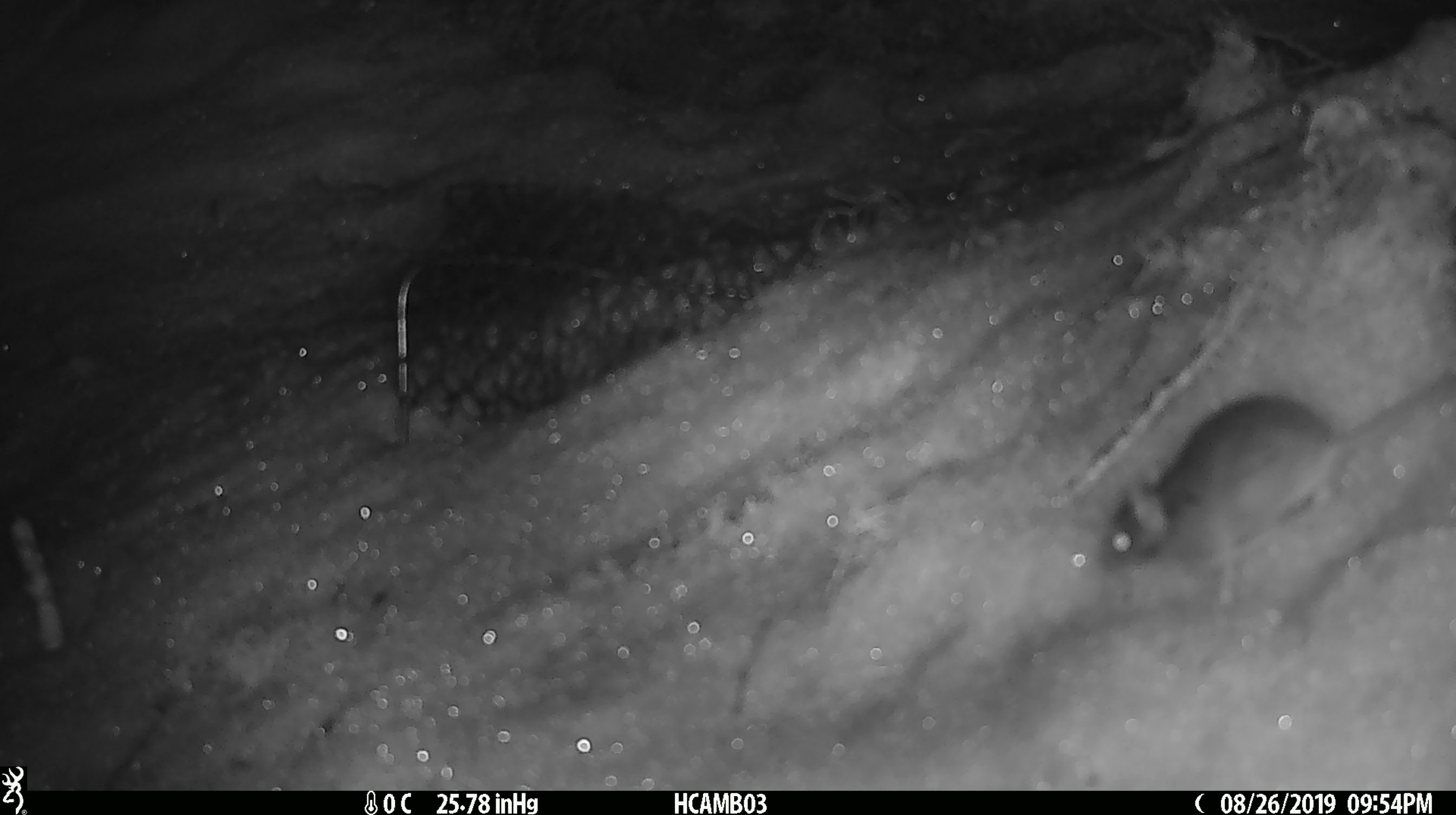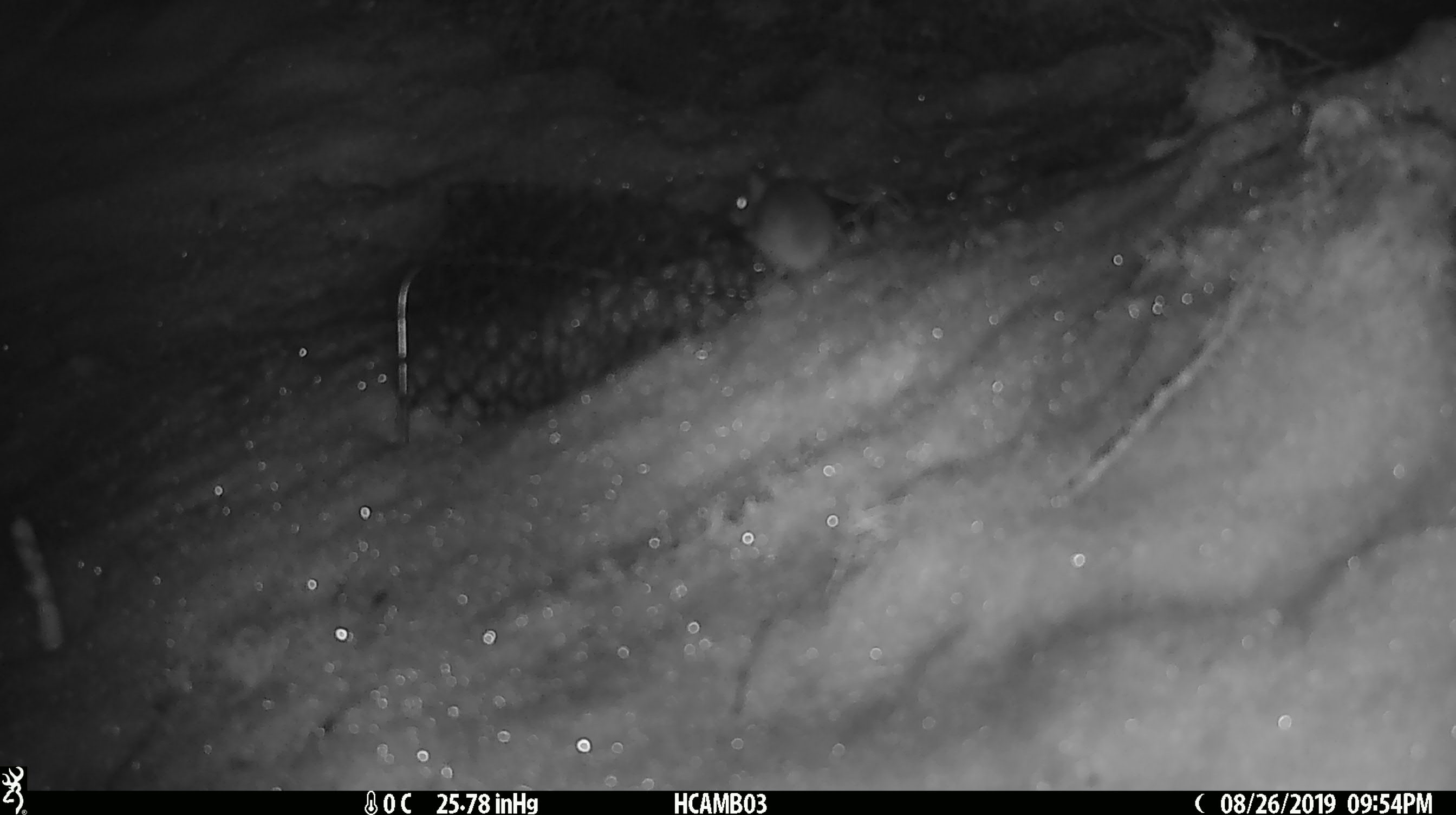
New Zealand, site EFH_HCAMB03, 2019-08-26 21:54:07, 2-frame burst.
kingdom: Animalia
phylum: Chordata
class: Mammalia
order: Rodentia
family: Muridae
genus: Mus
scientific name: Mus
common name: mouse